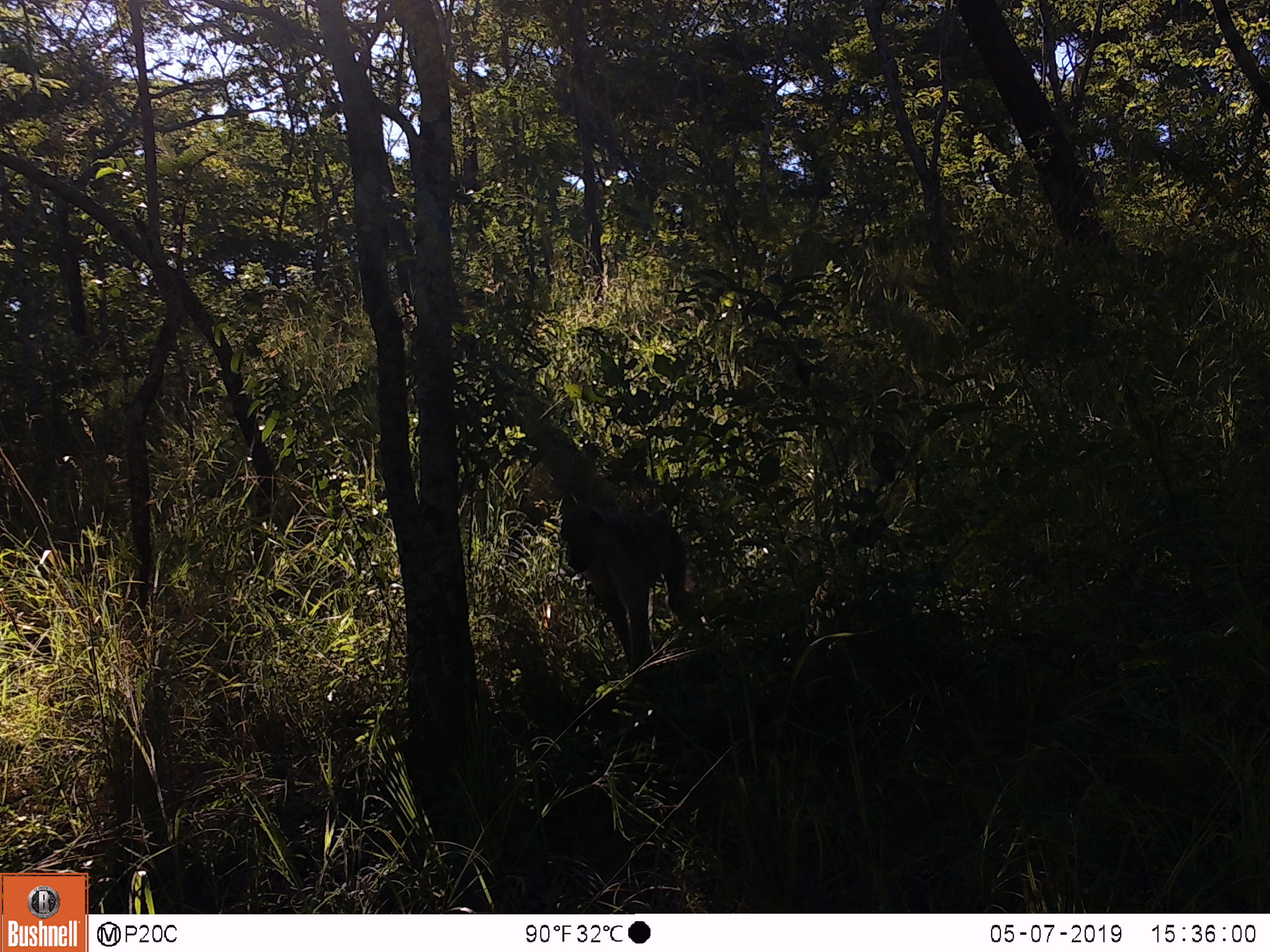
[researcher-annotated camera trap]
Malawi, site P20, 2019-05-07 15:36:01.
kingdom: Animalia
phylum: Chordata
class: Mammalia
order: Primates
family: Cercopithecidae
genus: Papio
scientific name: Papio cynocephalus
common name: yellow baboon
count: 1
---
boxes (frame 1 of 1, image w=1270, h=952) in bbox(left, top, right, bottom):
yellow baboon: bbox(553, 496, 707, 688)